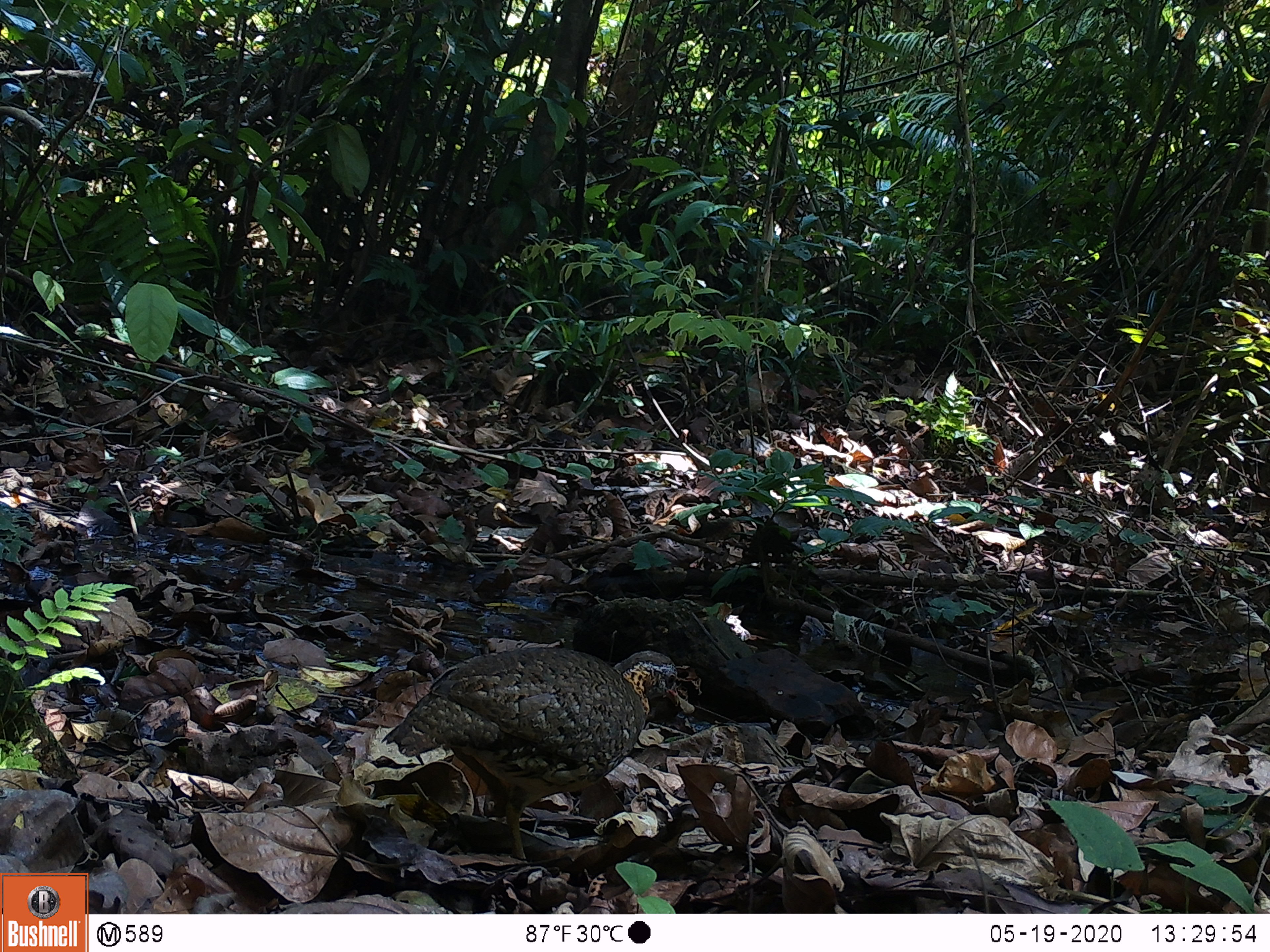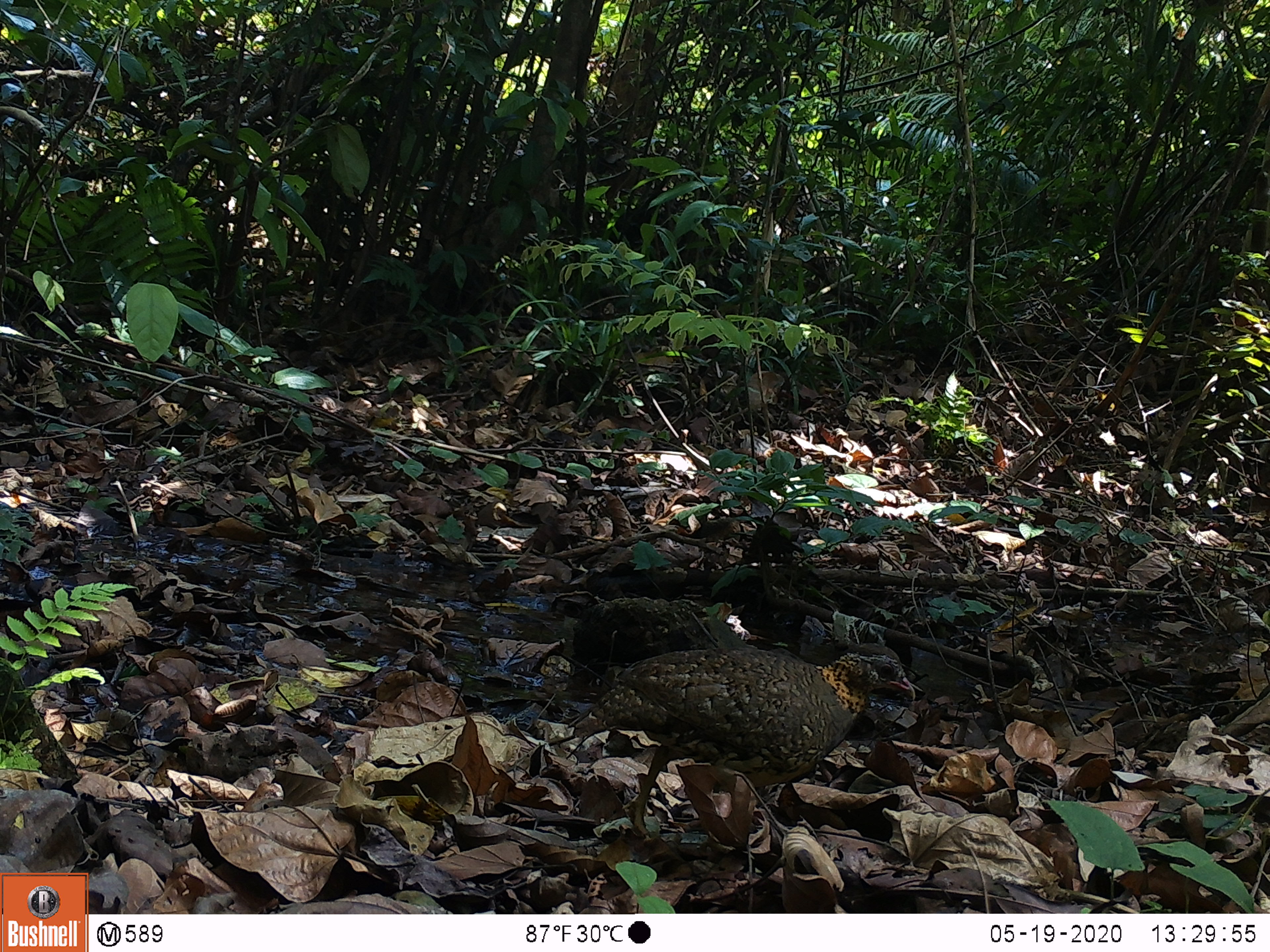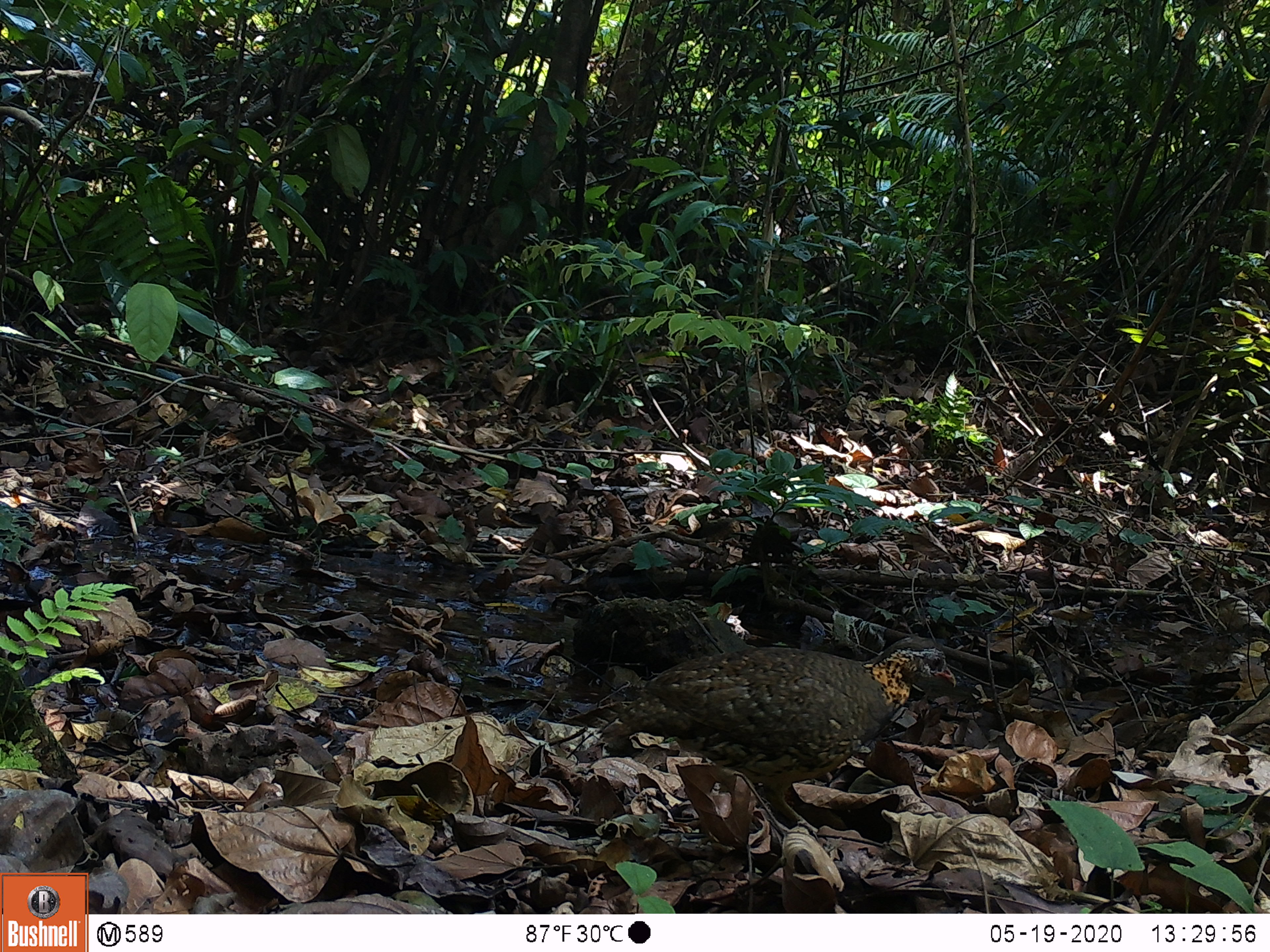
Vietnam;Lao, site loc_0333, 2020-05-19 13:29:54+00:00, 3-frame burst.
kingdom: Animalia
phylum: Chordata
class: Aves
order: Galliformes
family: Phasianidae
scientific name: Phasianidae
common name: partridge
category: unidentified partridge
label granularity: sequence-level